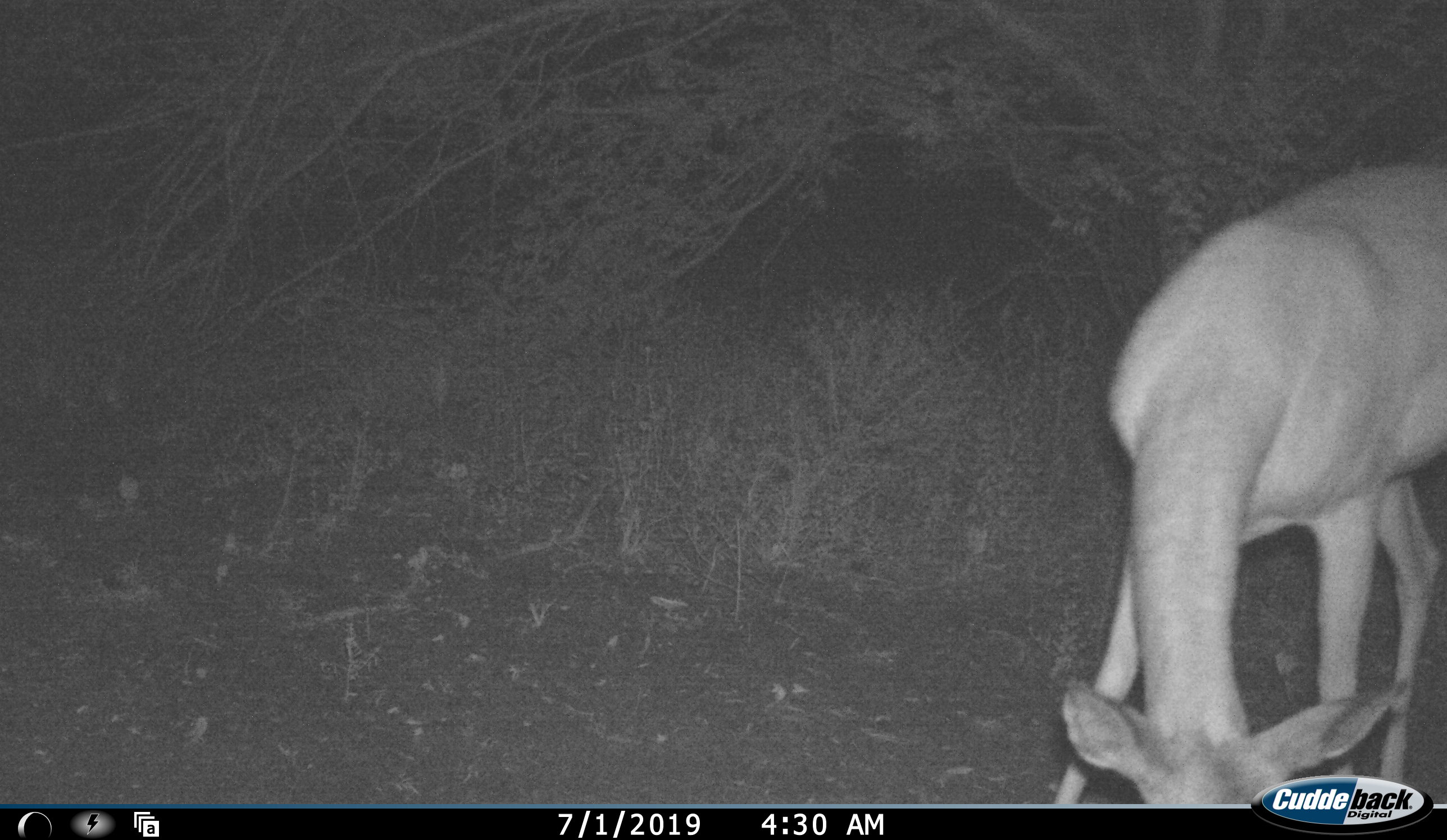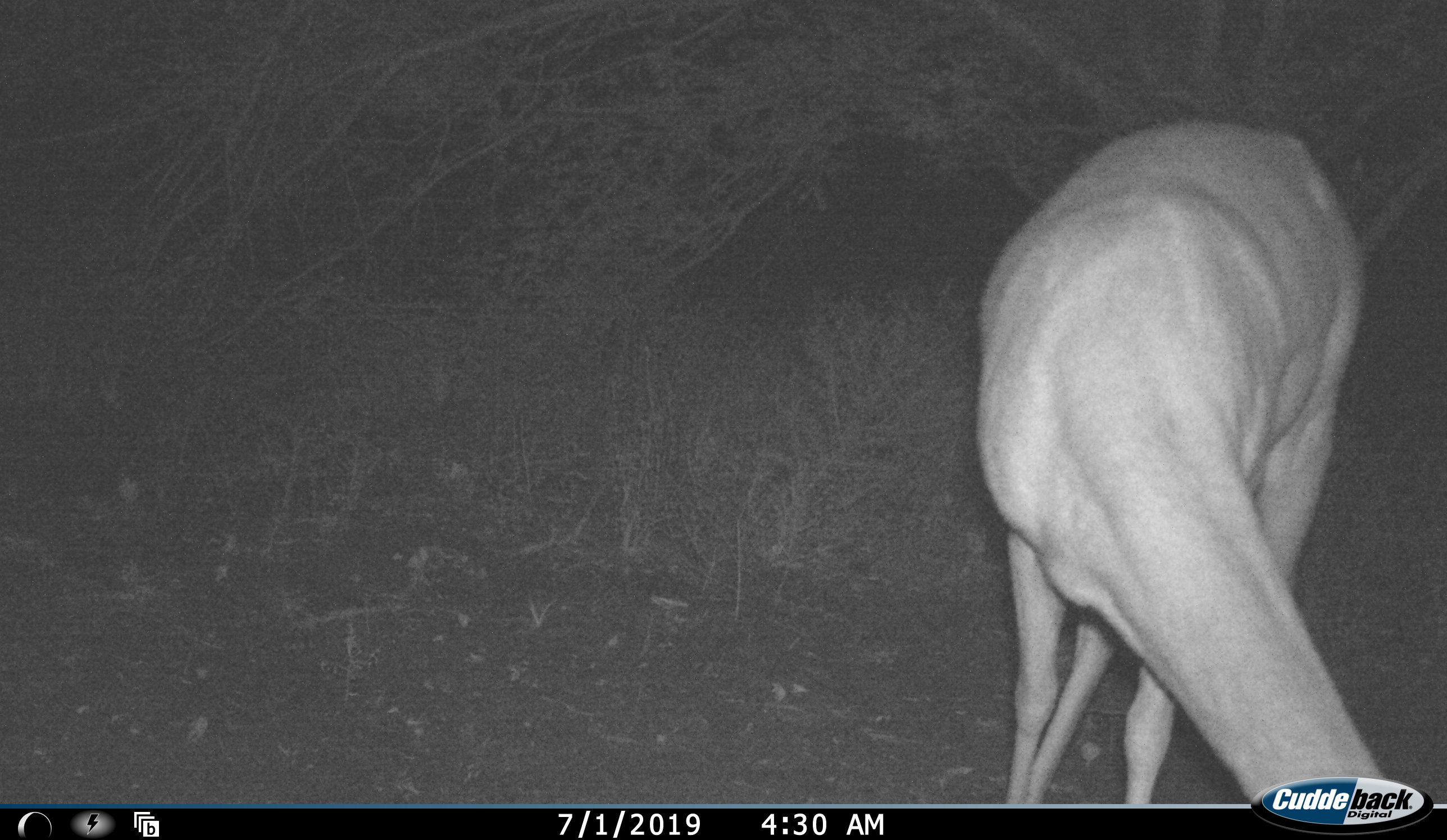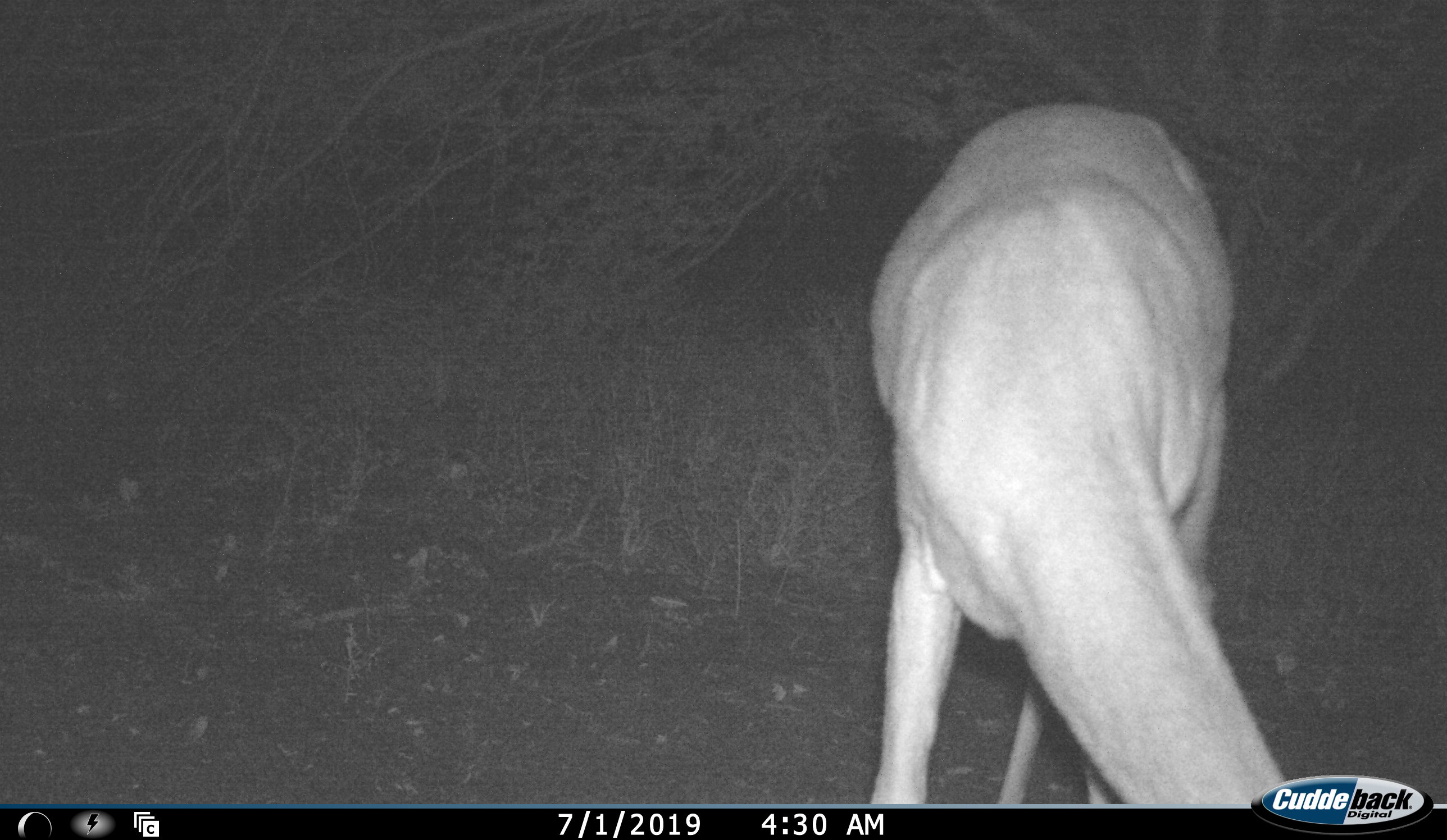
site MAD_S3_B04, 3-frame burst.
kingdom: Animalia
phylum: Chordata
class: Mammalia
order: Artiodactyla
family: Bovidae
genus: Aepyceros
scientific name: Aepyceros melampus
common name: impala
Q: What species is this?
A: Impala (Aepyceros melampus).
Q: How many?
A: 1.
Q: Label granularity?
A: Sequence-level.